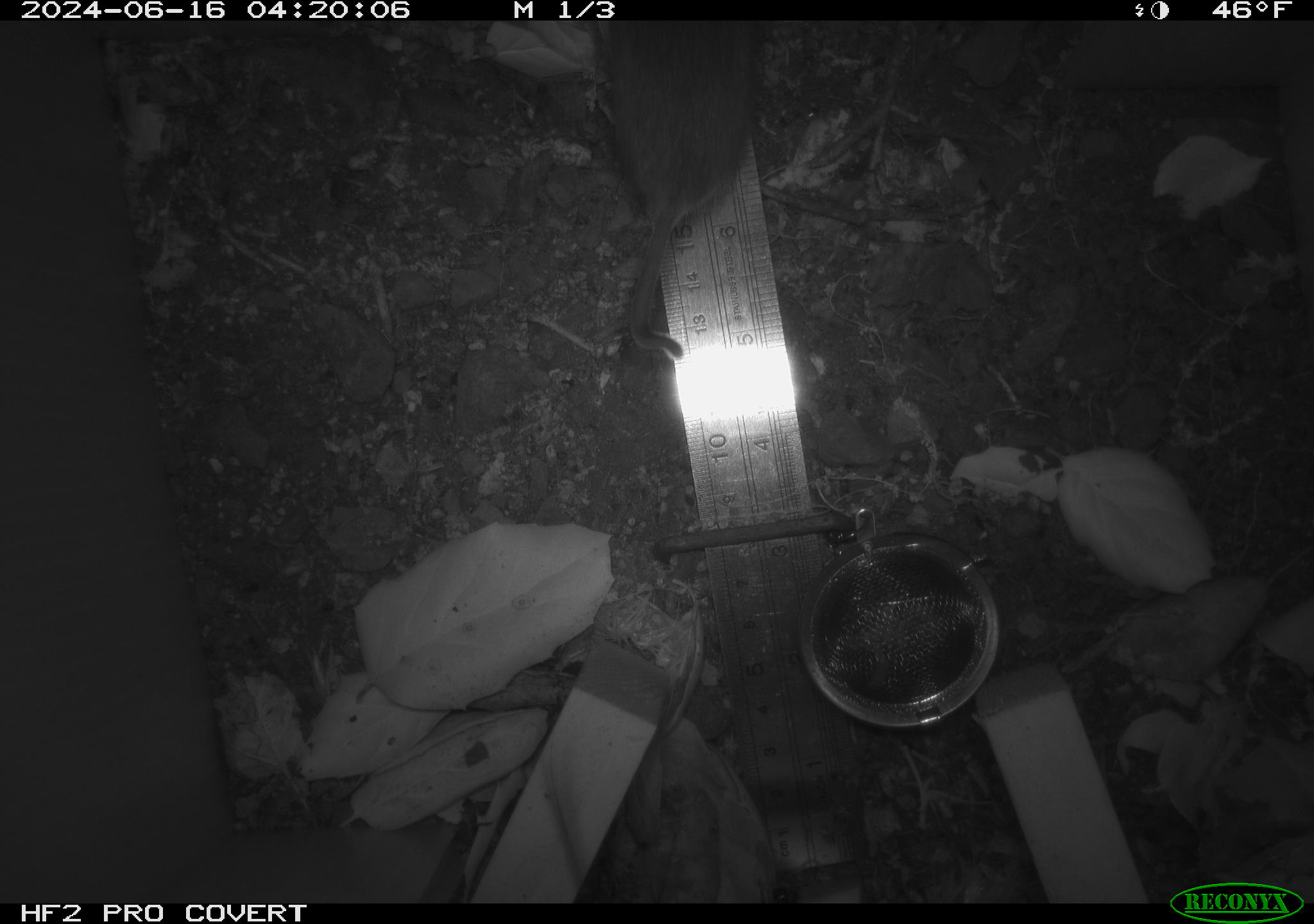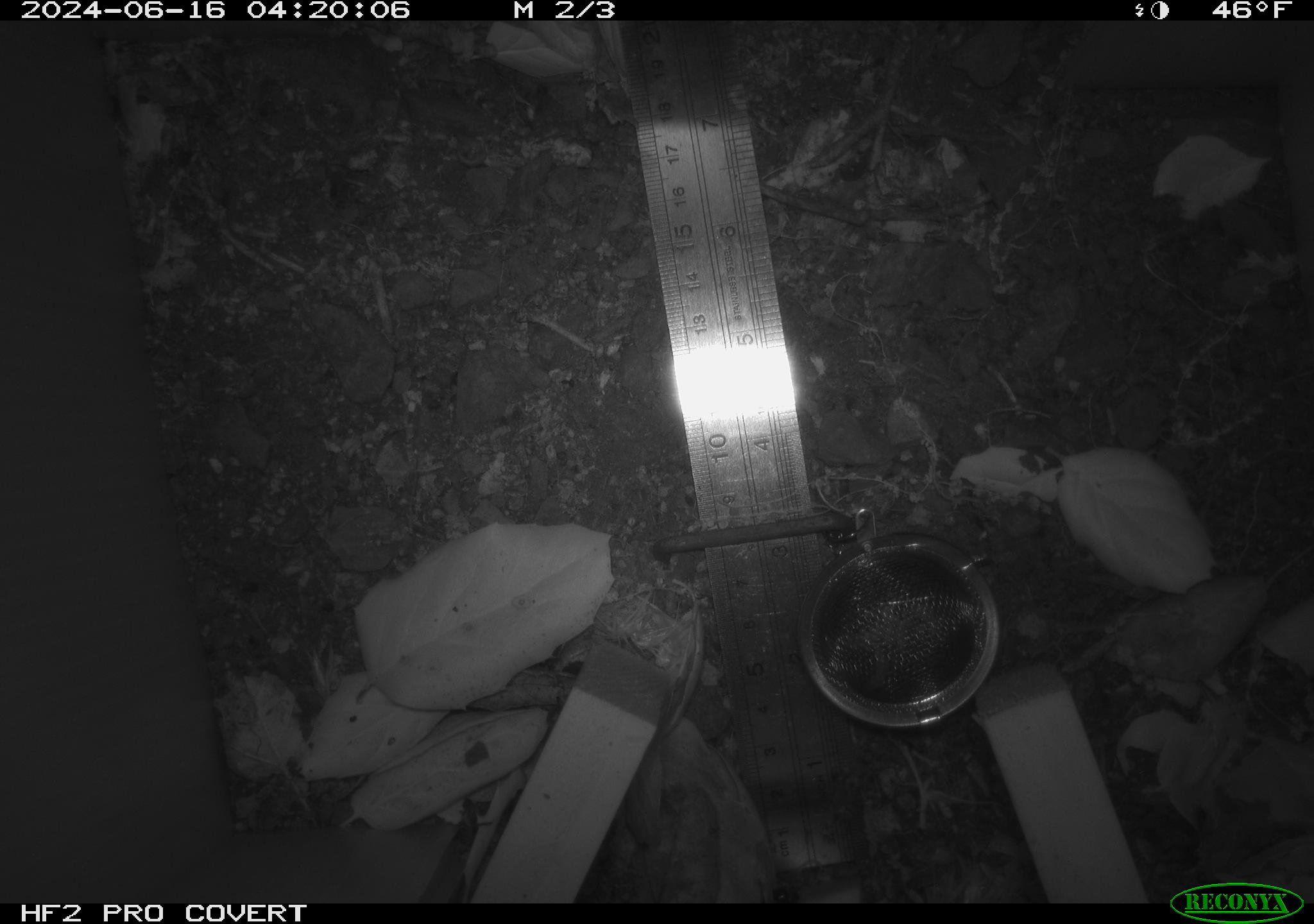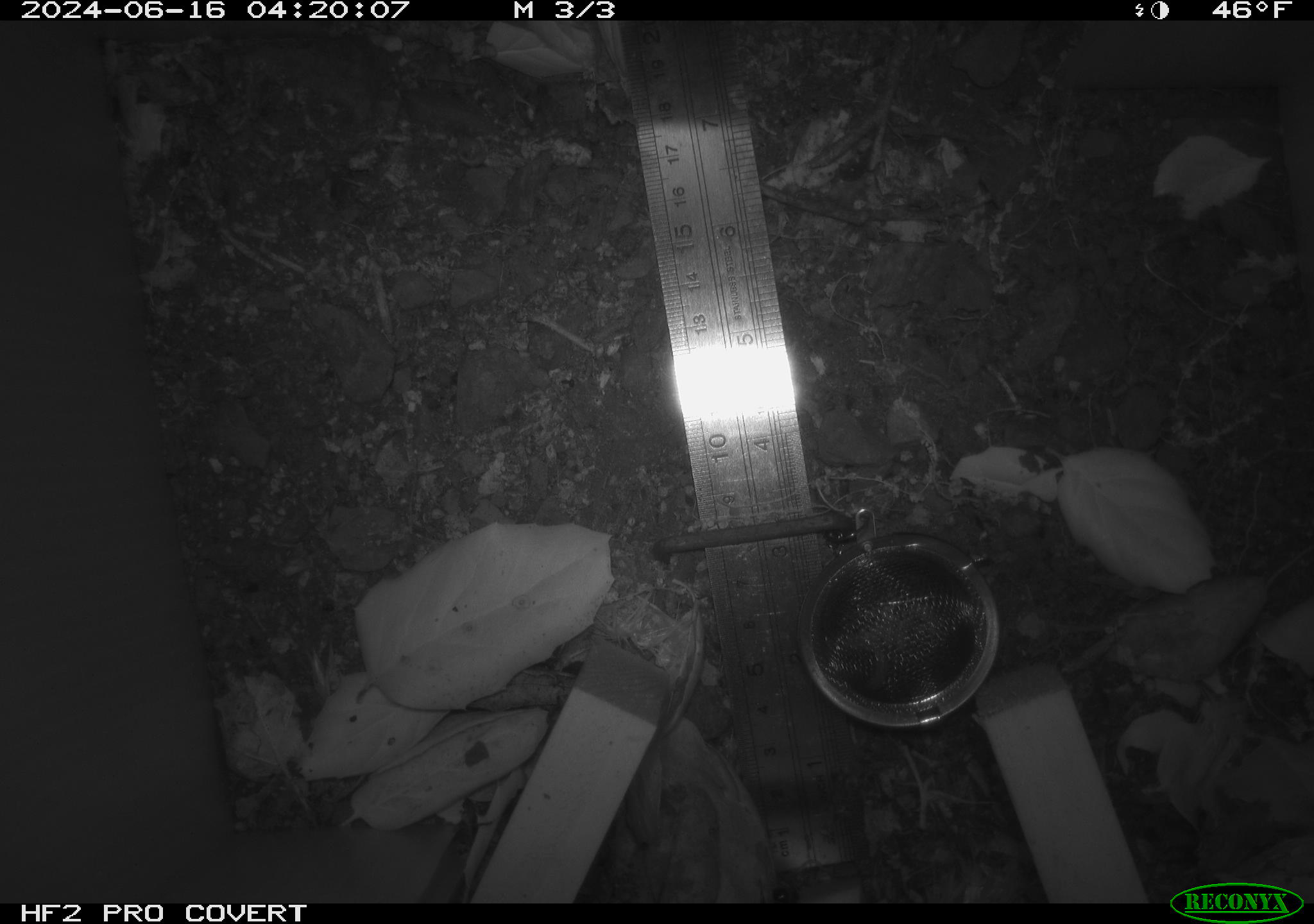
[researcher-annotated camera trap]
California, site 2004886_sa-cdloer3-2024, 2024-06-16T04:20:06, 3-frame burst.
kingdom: Animalia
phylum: Chordata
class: Mammalia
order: Rodentia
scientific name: Rodentia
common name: rodent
Rodent (Rodentia).